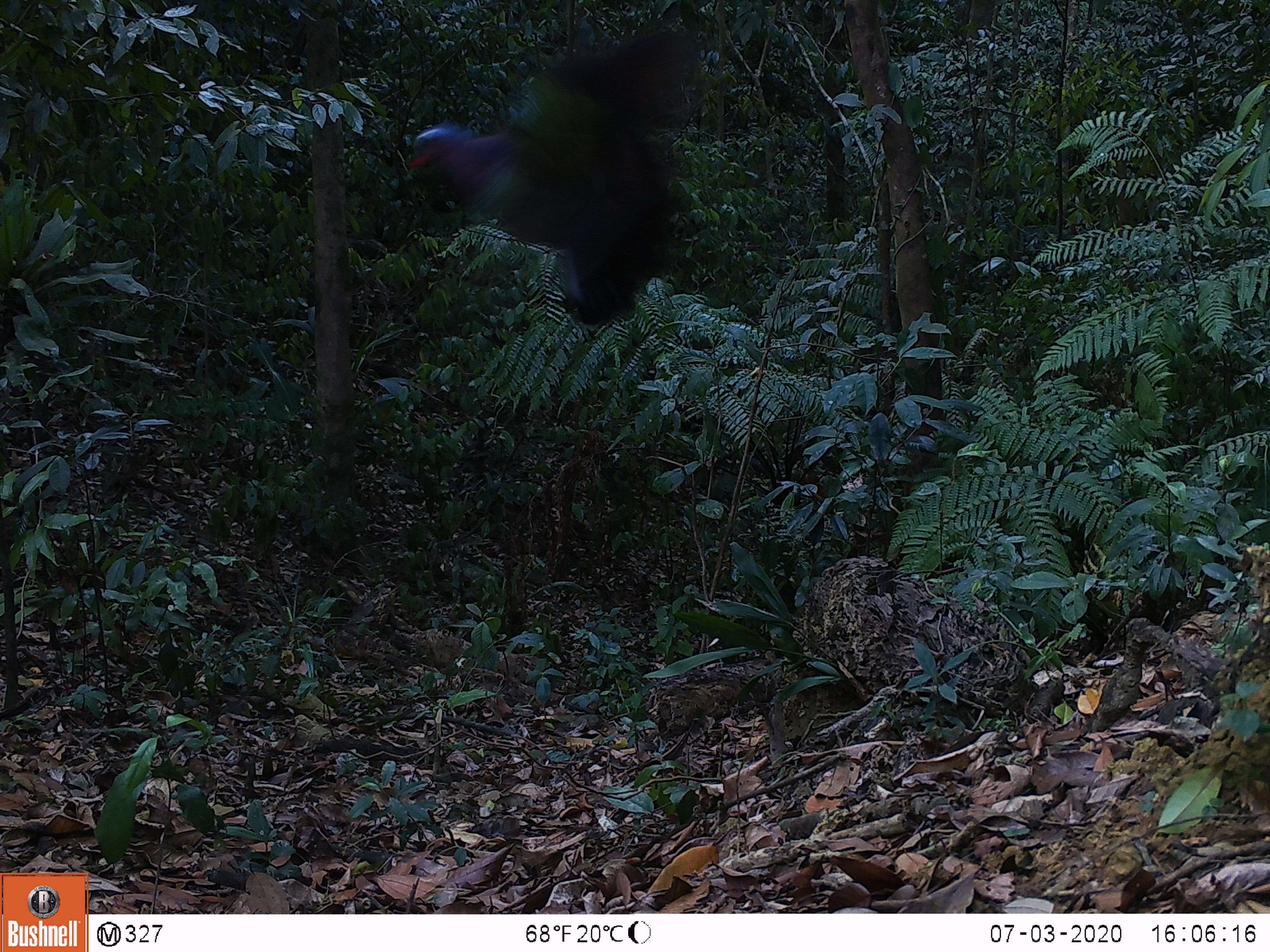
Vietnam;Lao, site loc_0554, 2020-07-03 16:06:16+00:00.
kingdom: Animalia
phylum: Chordata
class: Aves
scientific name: Aves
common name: bird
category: unidentified bird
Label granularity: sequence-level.